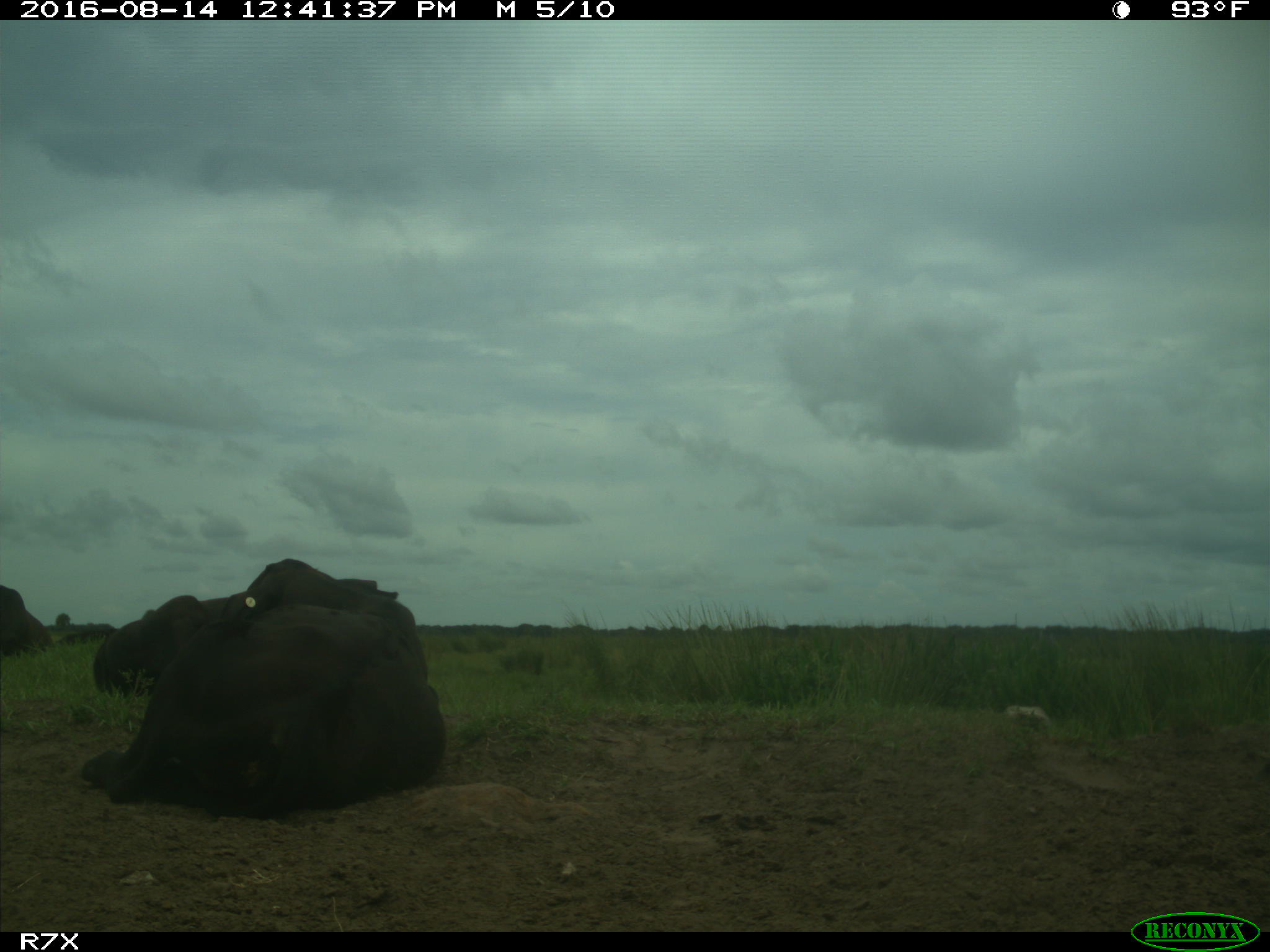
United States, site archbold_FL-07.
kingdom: Animalia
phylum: Chordata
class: Mammalia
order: Artiodactyla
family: Bovidae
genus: Bos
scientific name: Bos taurus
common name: domestic cow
Bos taurus (domestic cow).